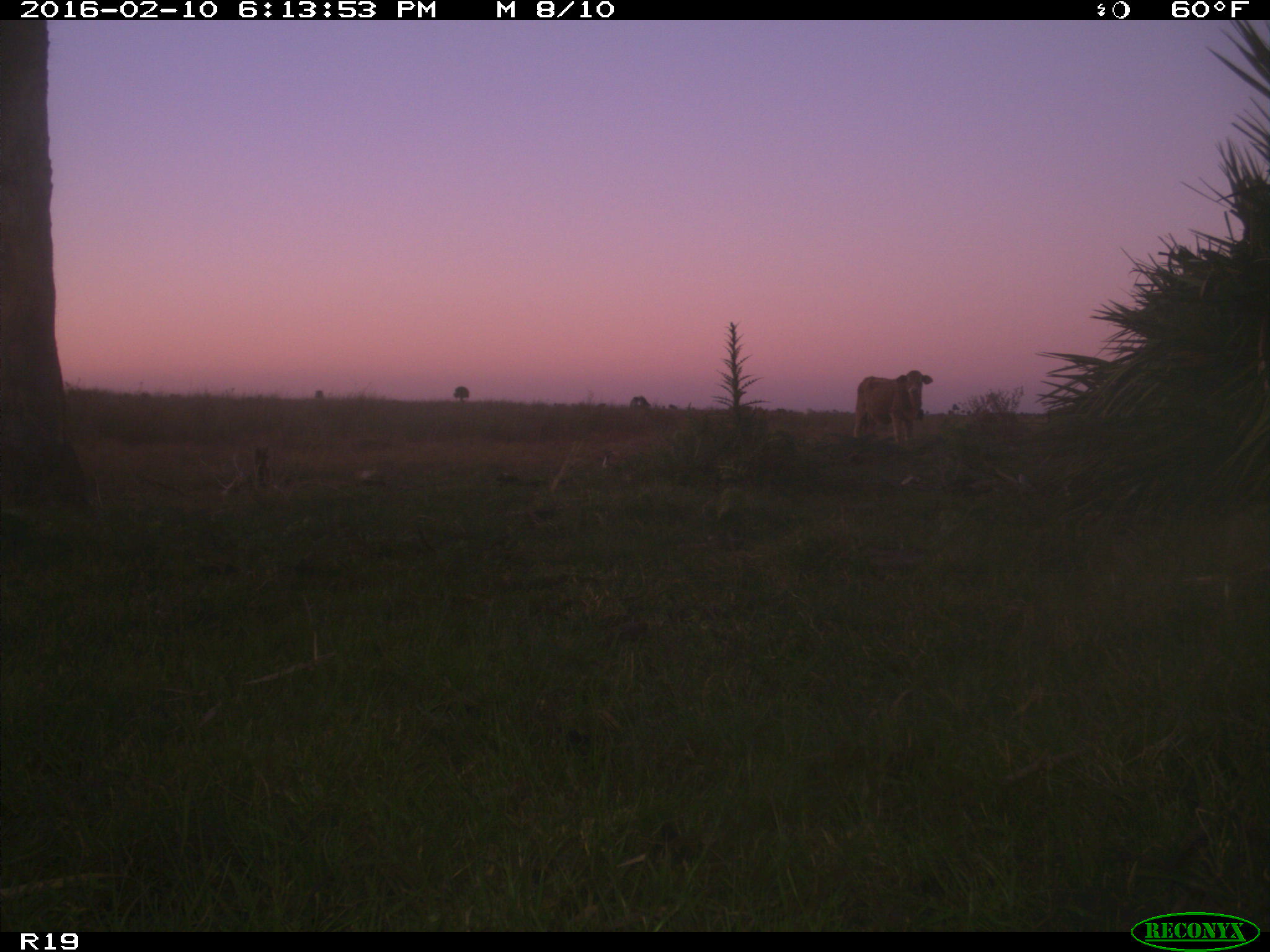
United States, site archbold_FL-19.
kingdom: Animalia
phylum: Chordata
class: Mammalia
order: Artiodactyla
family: Bovidae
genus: Bos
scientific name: Bos taurus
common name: domestic cow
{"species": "Bos taurus (domestic cow)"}